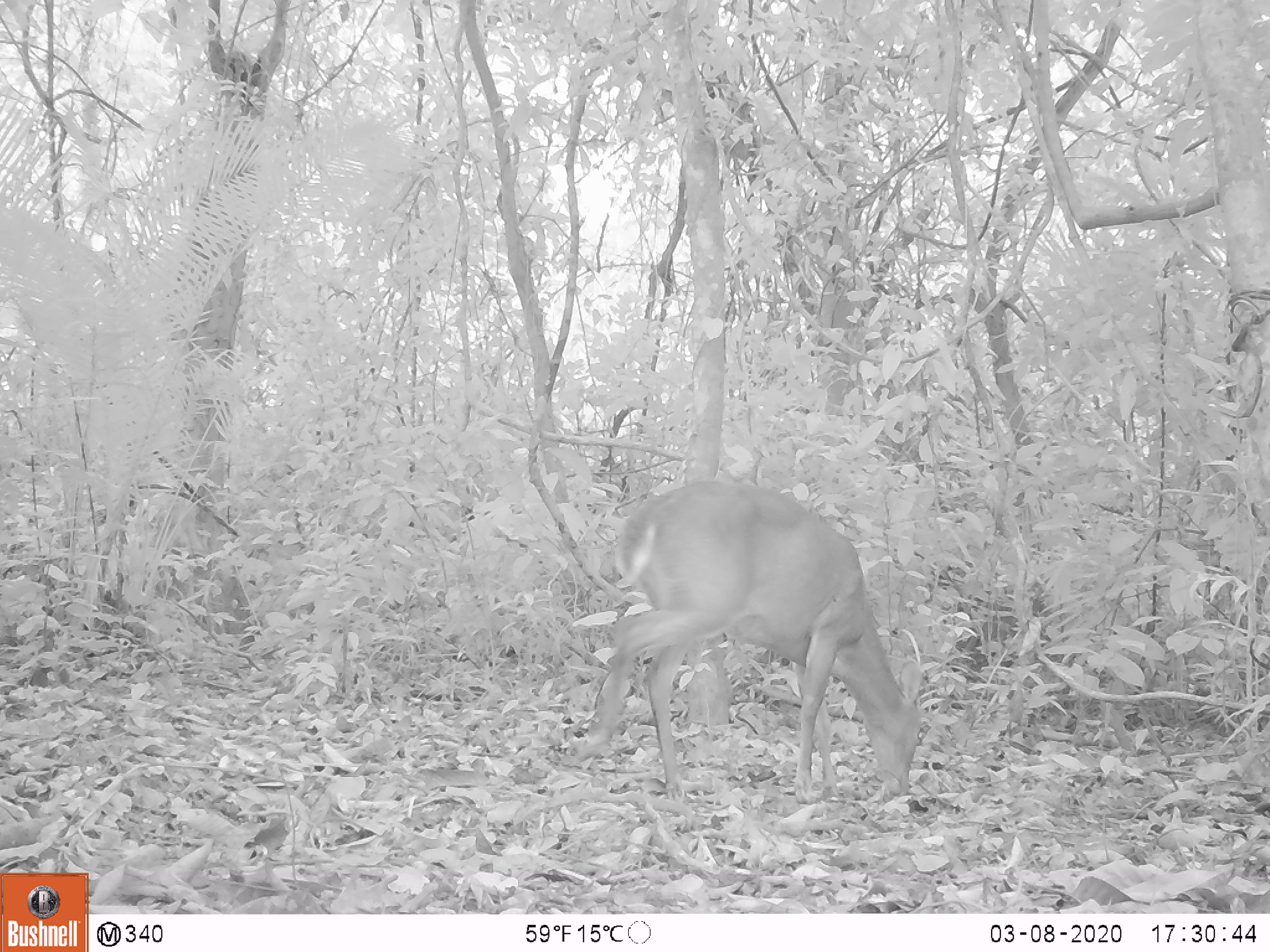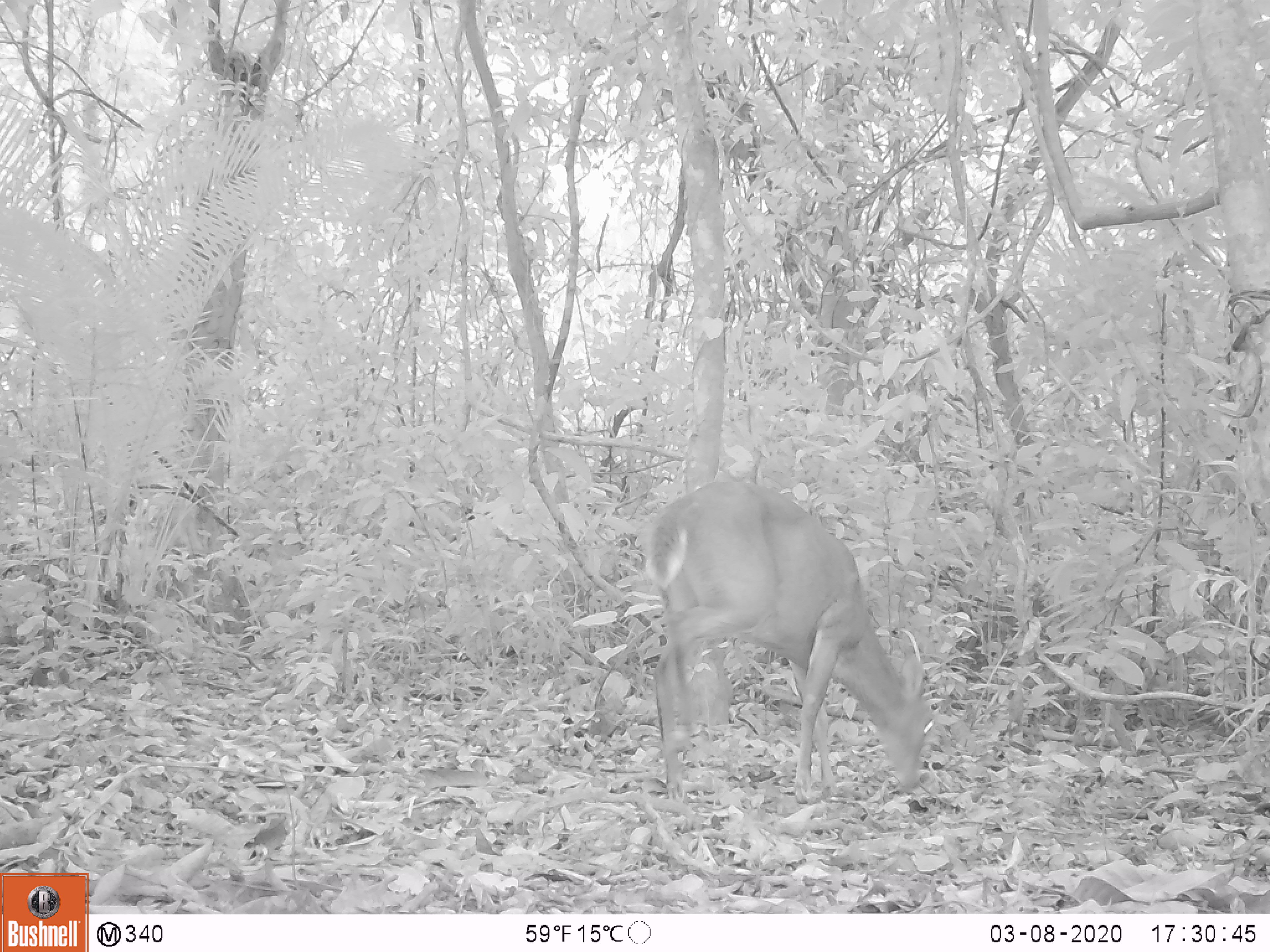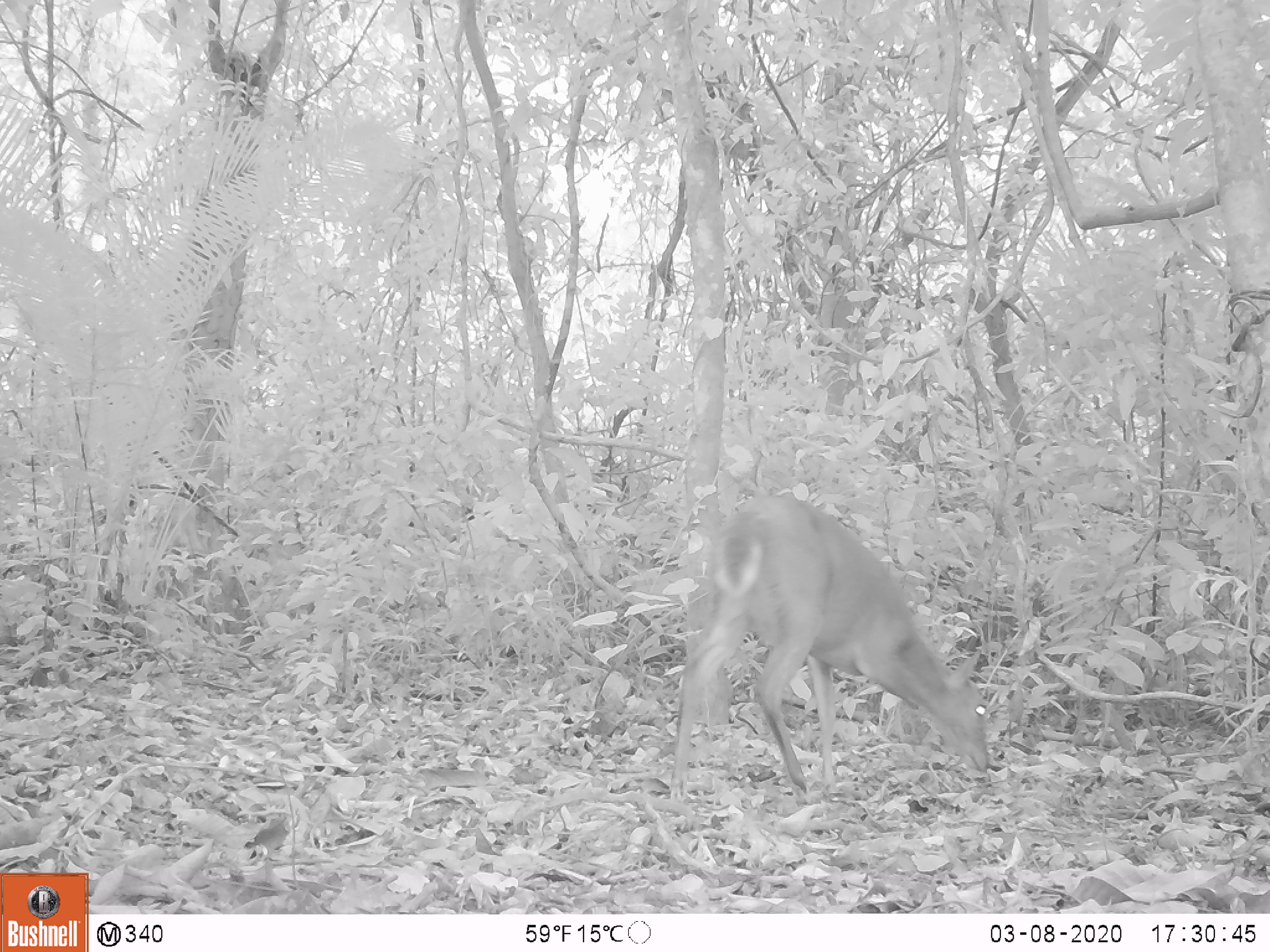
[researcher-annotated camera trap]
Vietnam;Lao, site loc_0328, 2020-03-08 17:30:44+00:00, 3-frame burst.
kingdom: Animalia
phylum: Chordata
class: Mammalia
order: Artiodactyla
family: Cervidae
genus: Muntiacus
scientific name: Muntiacus vuquangensis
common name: large-antlered muntjac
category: large antlered muntjac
Large antlered muntjac (large-antlered muntjac) (Muntiacus vuquangensis). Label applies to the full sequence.